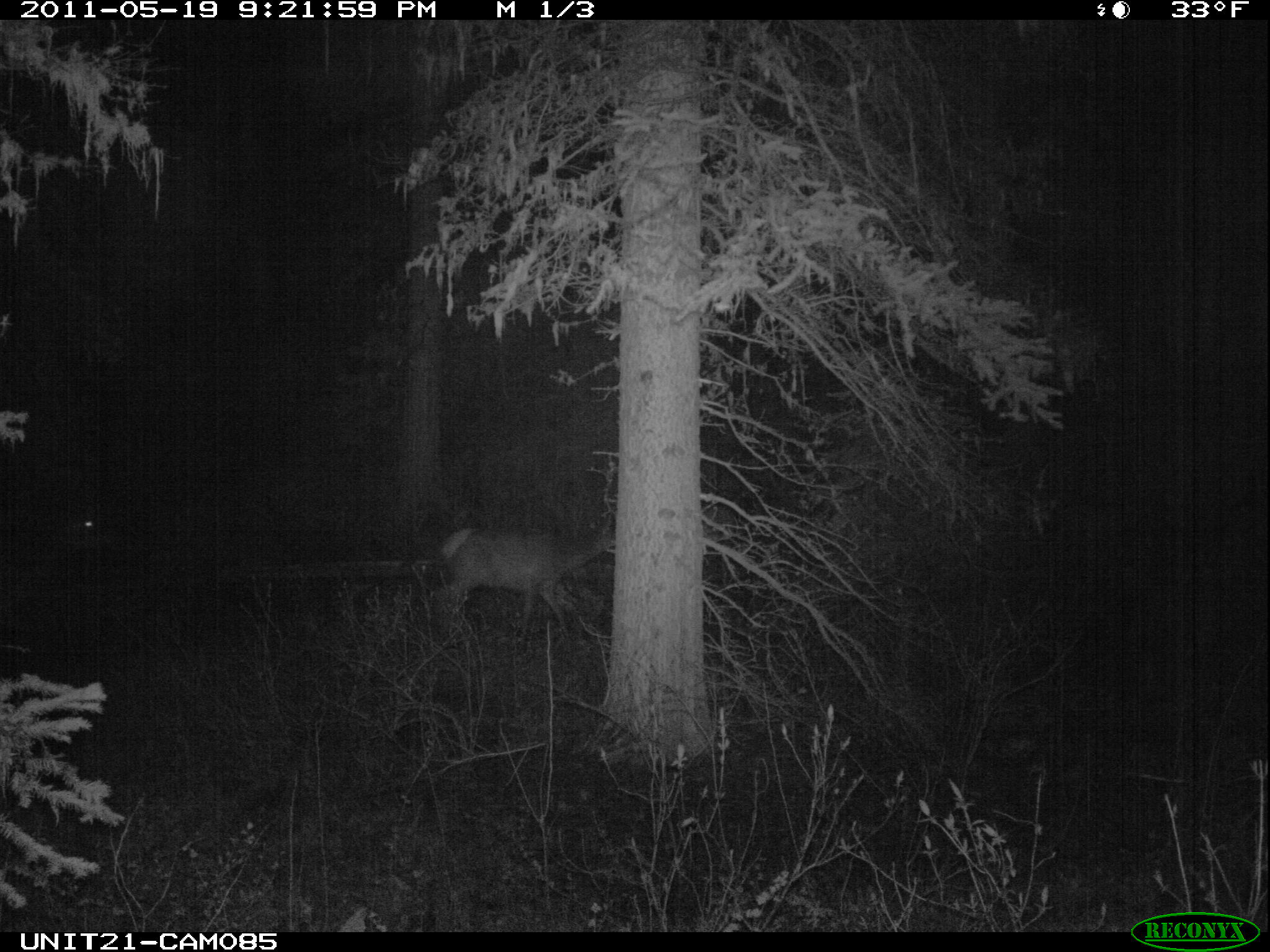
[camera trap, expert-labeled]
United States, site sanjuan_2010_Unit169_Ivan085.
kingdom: Animalia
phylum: Chordata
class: Mammalia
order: Artiodactyla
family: Cervidae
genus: Cervus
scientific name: Cervus elaphus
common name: red deer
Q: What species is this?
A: Cervus elaphus (red deer).